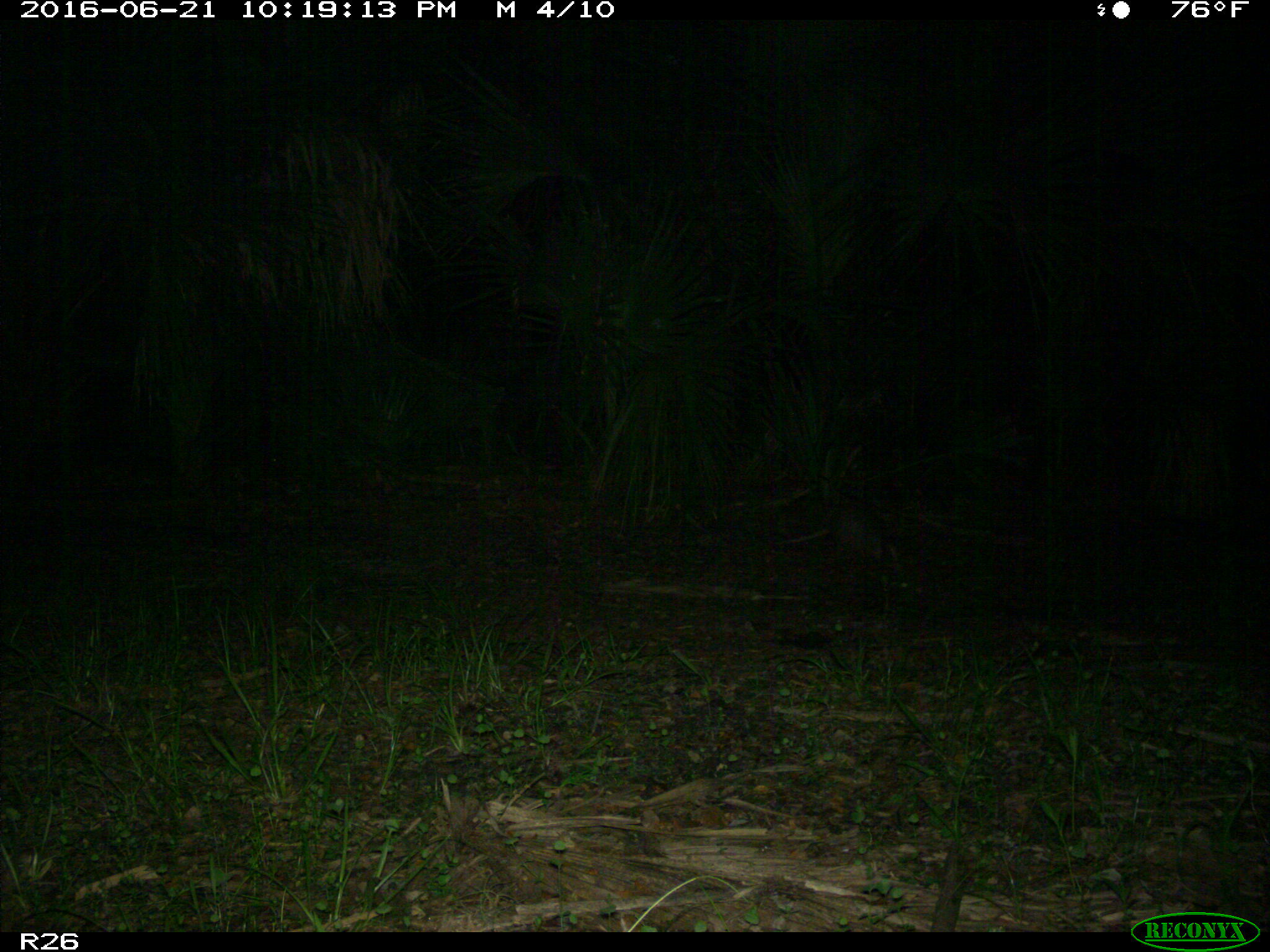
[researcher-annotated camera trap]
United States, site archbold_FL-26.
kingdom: Animalia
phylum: Chordata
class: Mammalia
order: Cingulata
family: Dasypodidae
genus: Dasypus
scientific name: Dasypus novemcinctus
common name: nine-banded armadillo